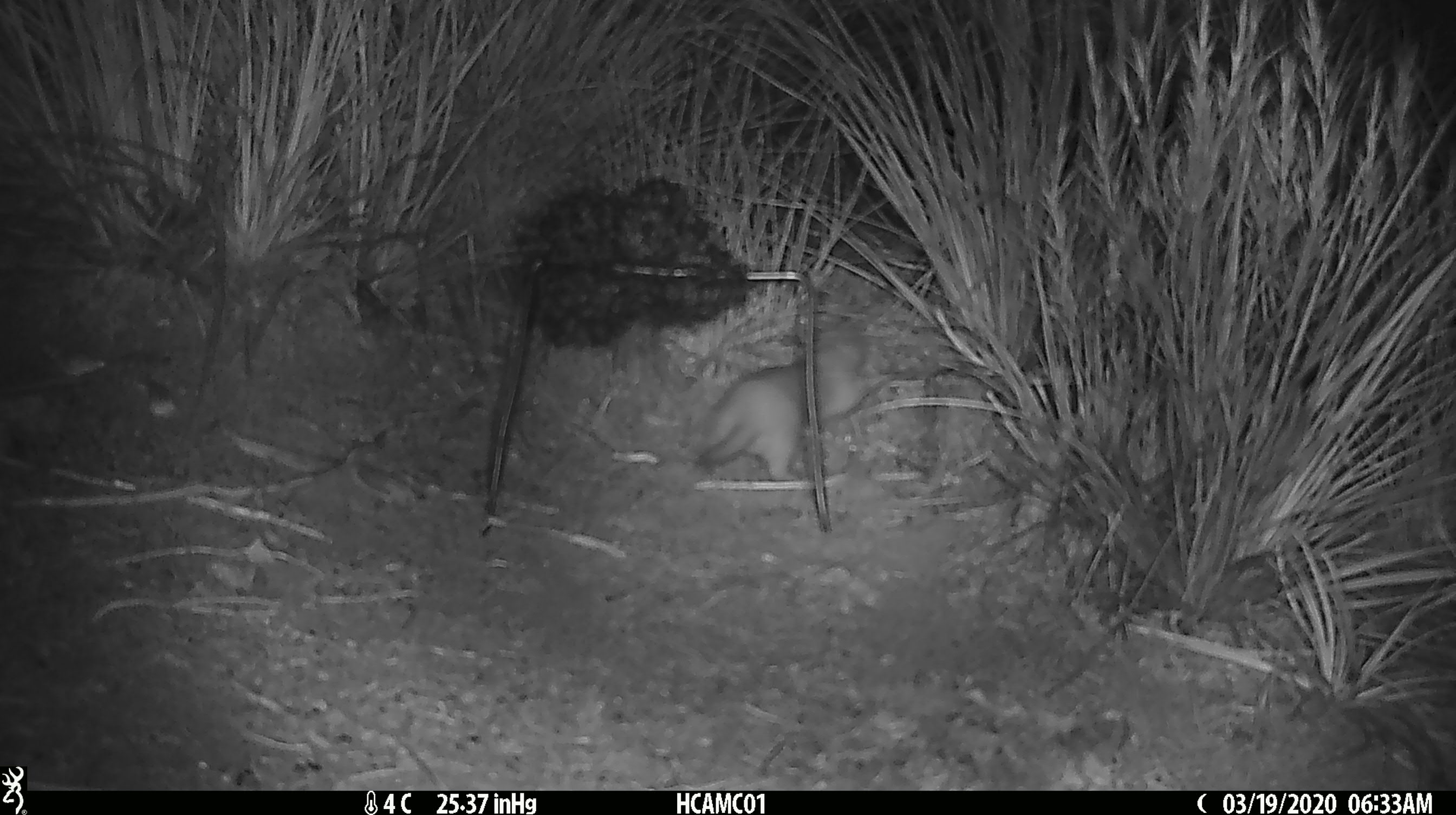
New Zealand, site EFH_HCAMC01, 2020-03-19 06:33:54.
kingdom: Animalia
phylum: Chordata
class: Mammalia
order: Carnivora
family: Mustelidae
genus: Mustela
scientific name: Mustela nivalis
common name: least weasel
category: weasel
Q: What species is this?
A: Weasel (least weasel) (Mustela nivalis).